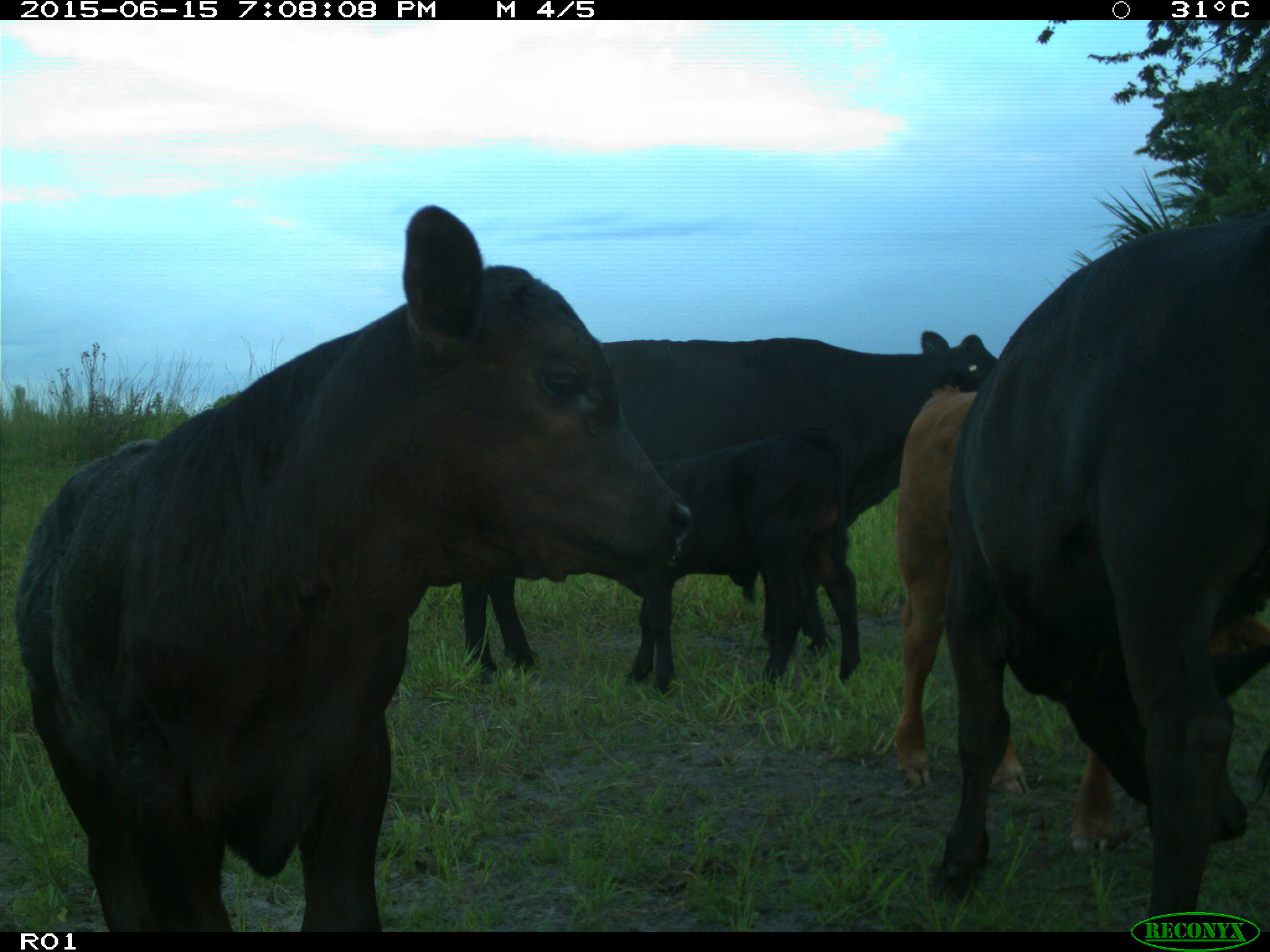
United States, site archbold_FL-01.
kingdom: Animalia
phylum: Chordata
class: Mammalia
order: Artiodactyla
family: Bovidae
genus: Bos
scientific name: Bos taurus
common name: domestic cow